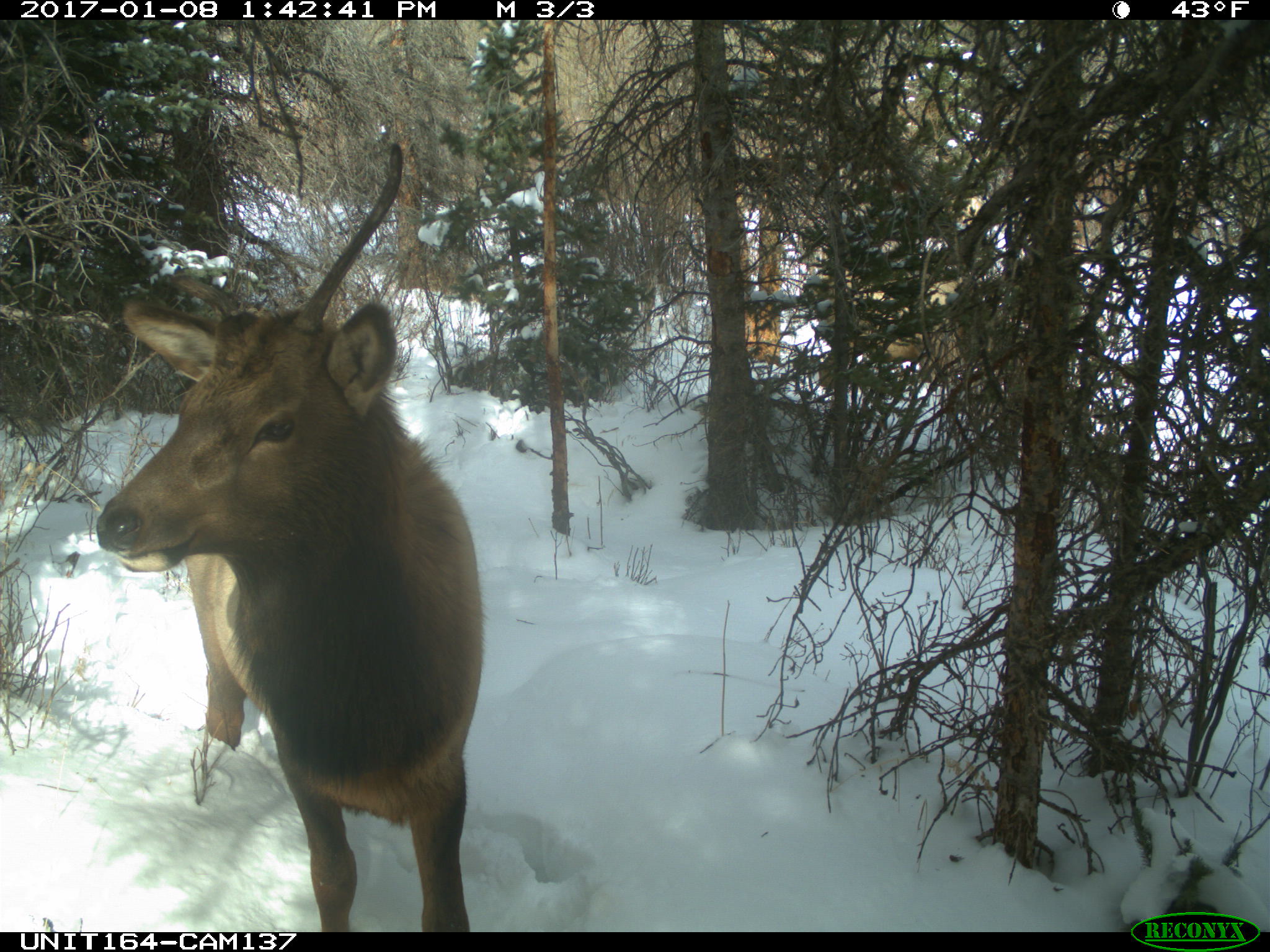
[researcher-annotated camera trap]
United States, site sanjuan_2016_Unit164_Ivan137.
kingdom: Animalia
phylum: Chordata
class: Mammalia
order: Artiodactyla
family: Cervidae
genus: Cervus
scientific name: Cervus elaphus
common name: red deer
Cervus elaphus (red deer).